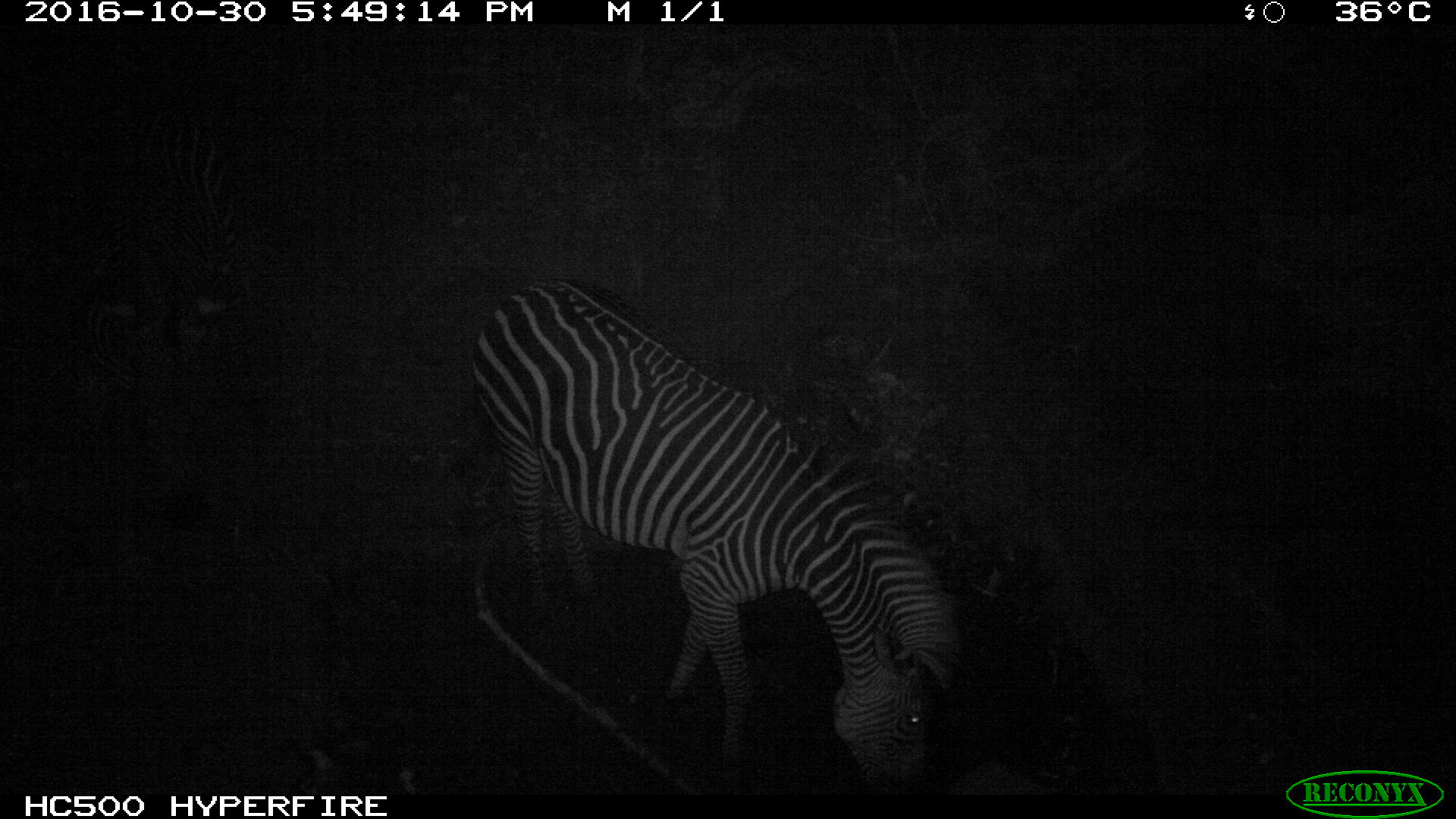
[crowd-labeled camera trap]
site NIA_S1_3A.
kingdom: Animalia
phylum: Chordata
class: Mammalia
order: Perissodactyla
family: Equidae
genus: Equus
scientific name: Equus quagga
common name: plains zebra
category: zebraplains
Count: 1.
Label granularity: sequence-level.